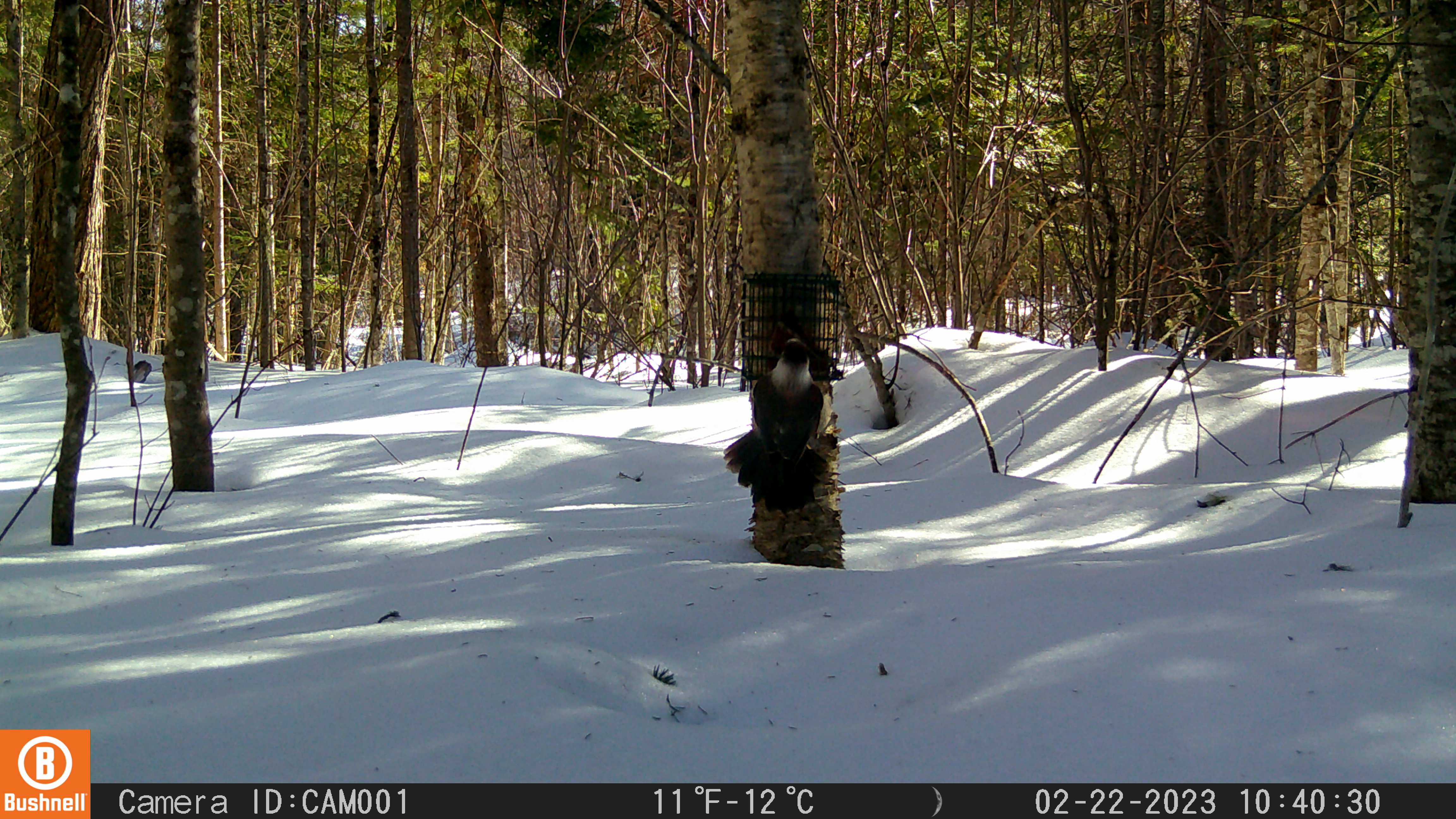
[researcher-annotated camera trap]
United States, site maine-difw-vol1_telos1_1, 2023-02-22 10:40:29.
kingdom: Animalia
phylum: Chordata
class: Aves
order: Passeriformes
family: Corvidae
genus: Perisoreus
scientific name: Perisoreus canadensis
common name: canada jay